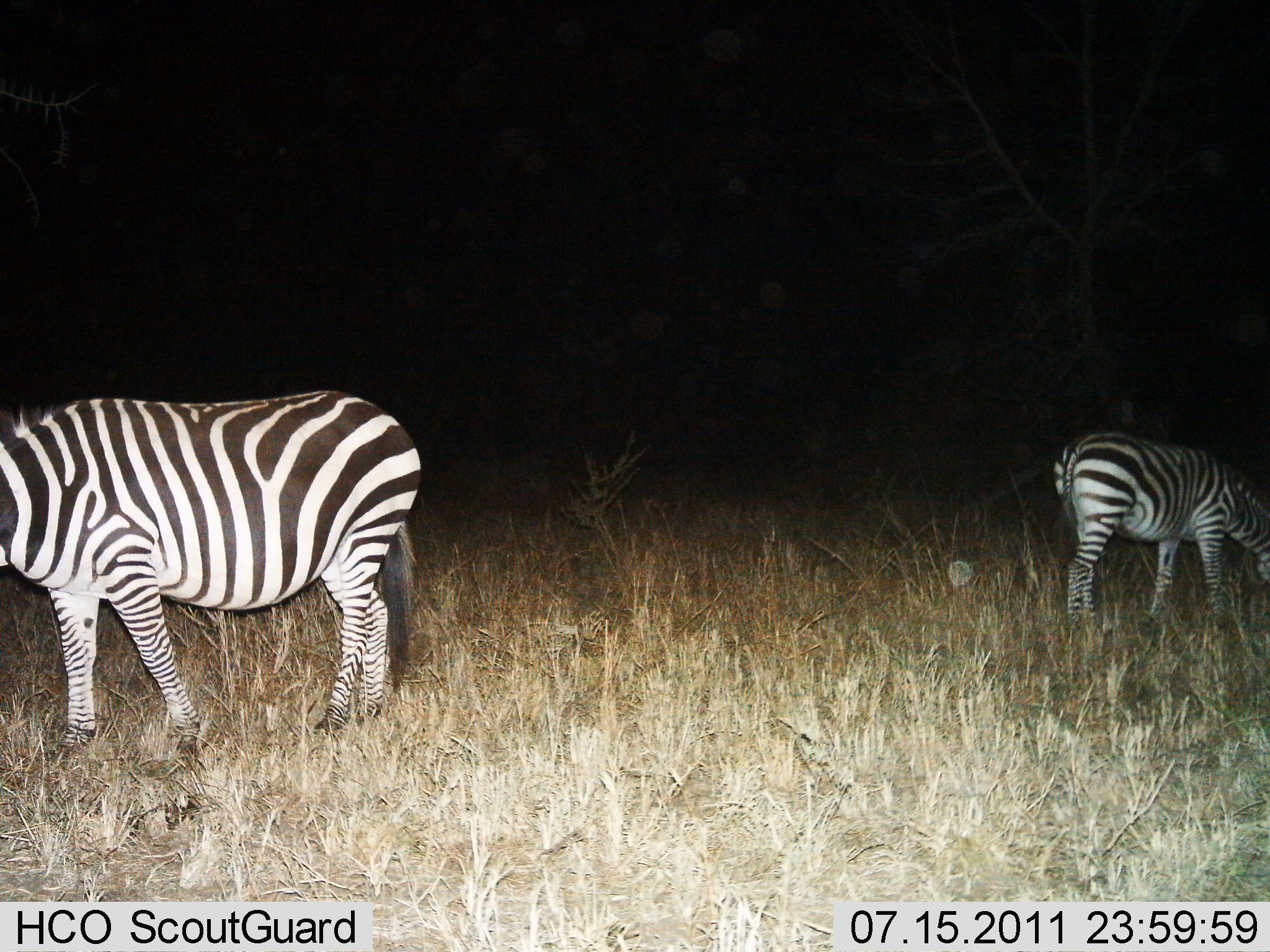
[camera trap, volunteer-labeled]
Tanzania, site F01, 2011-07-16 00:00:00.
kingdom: Animalia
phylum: Chordata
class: Mammalia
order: Perissodactyla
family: Equidae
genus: Equus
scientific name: Equus quagga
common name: plains zebra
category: zebra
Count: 2.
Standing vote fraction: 69%.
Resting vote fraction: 0%.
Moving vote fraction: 0%.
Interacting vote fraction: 0%.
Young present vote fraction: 8%.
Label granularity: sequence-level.